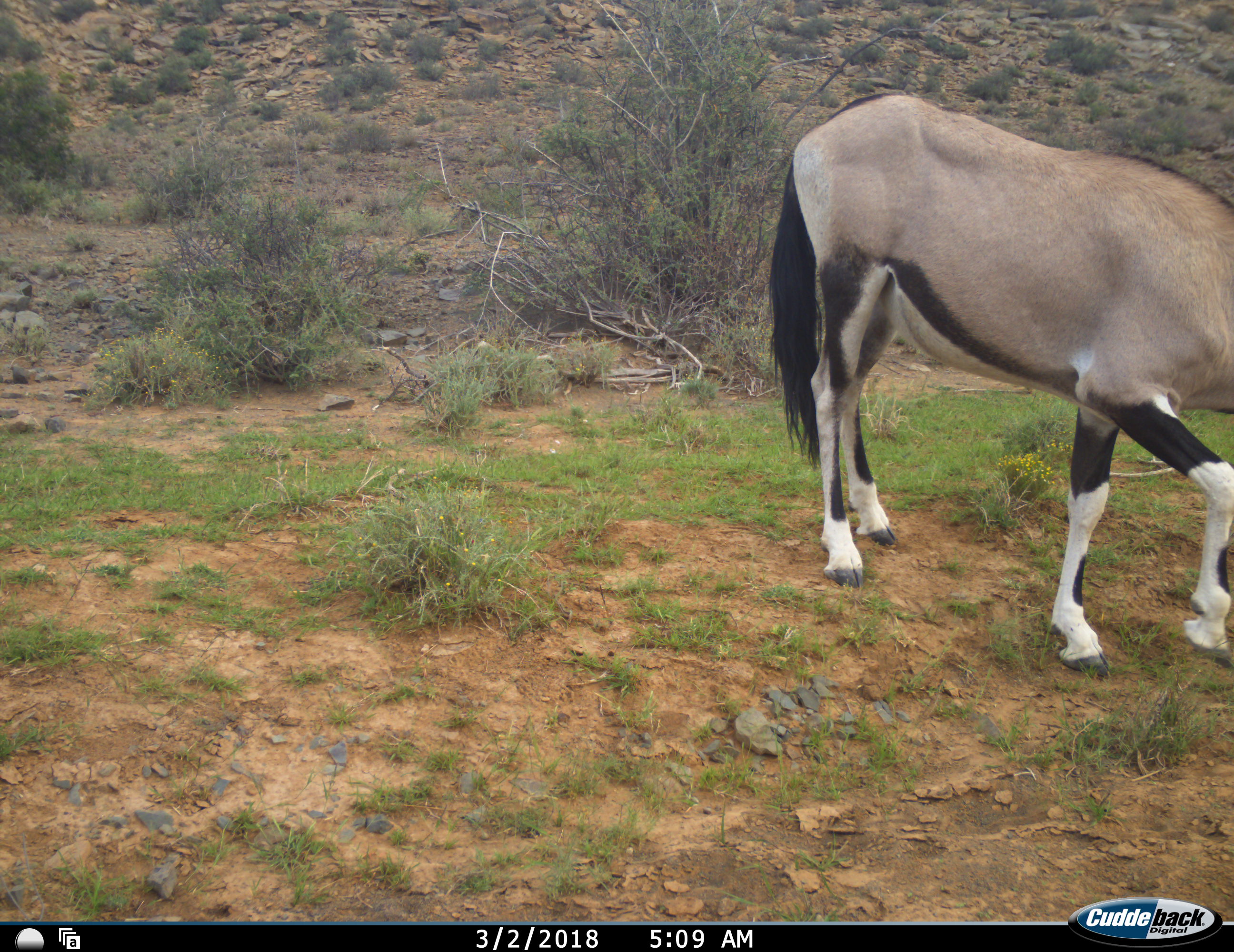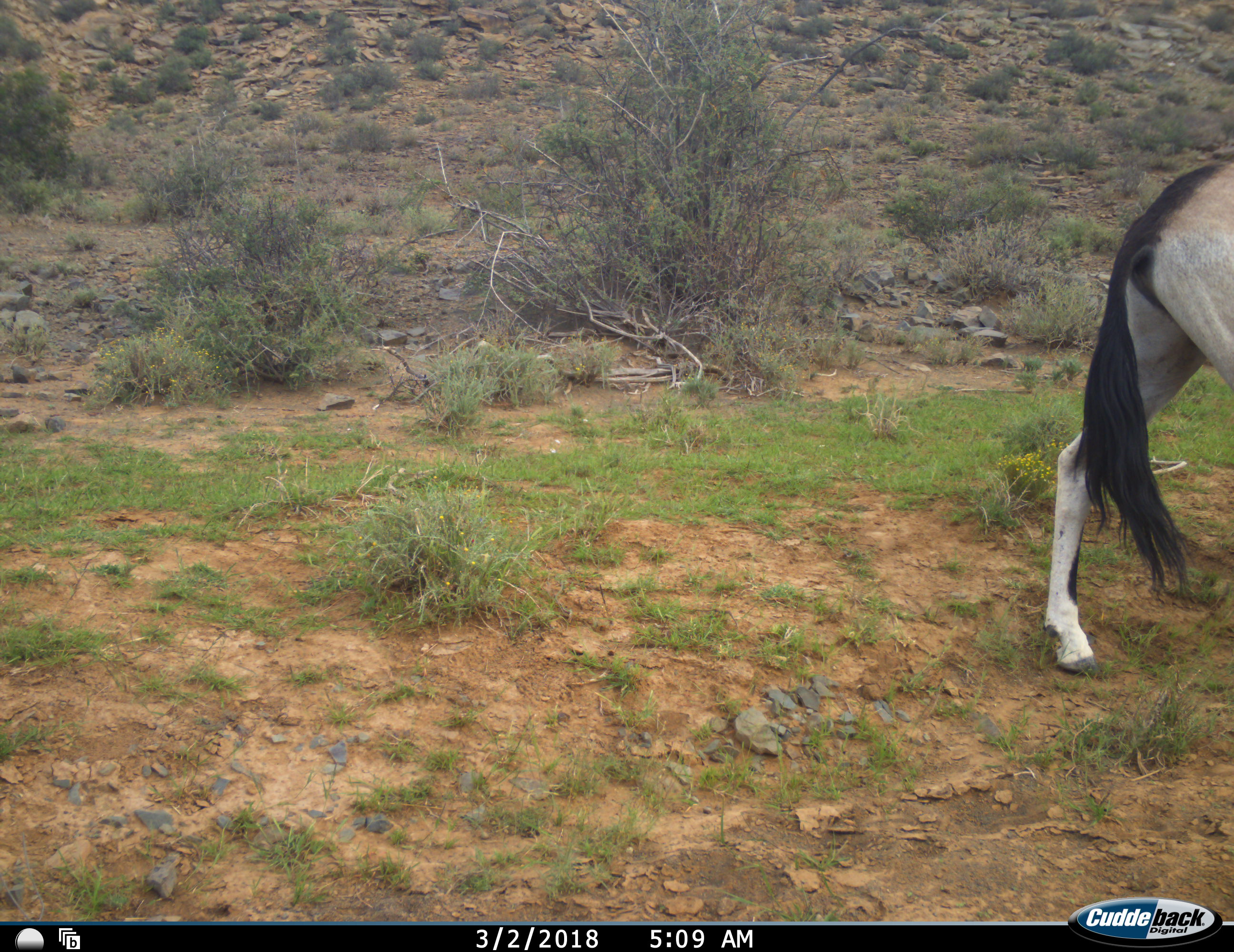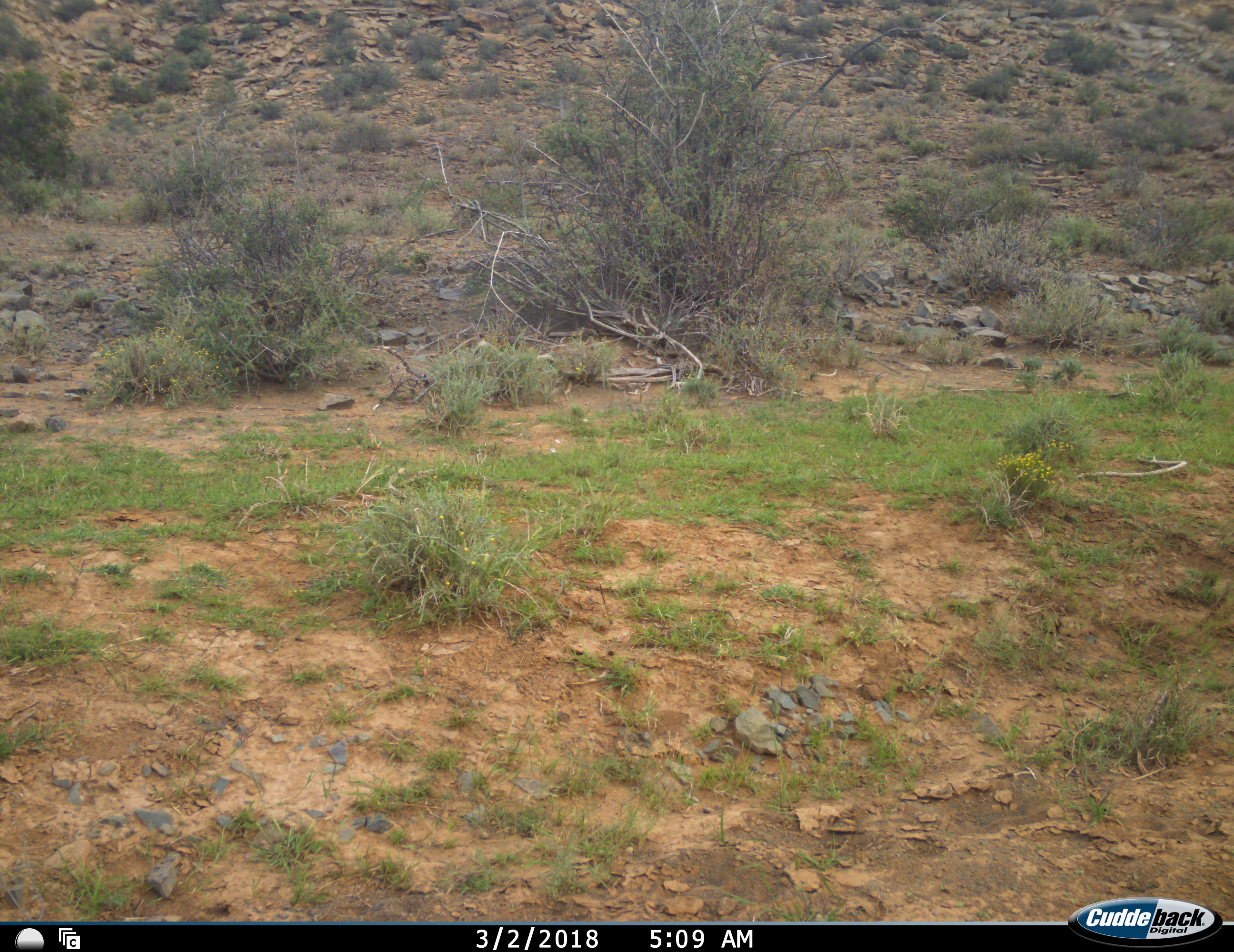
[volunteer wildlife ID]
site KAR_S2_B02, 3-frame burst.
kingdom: Animalia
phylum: Chordata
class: Mammalia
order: Artiodactyla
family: Bovidae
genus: Oryx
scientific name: Oryx gazella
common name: gemsbok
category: oryx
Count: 1.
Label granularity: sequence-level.